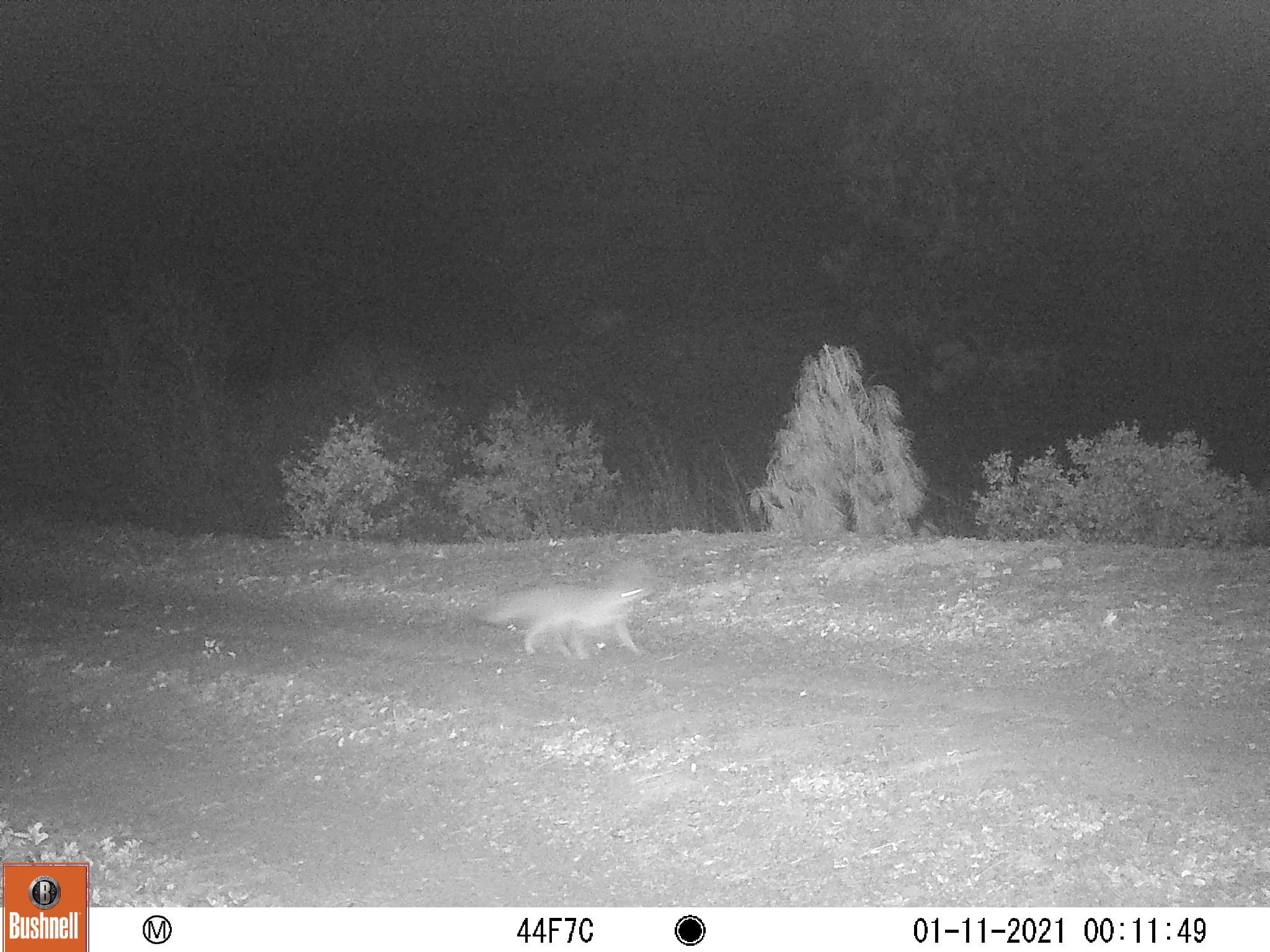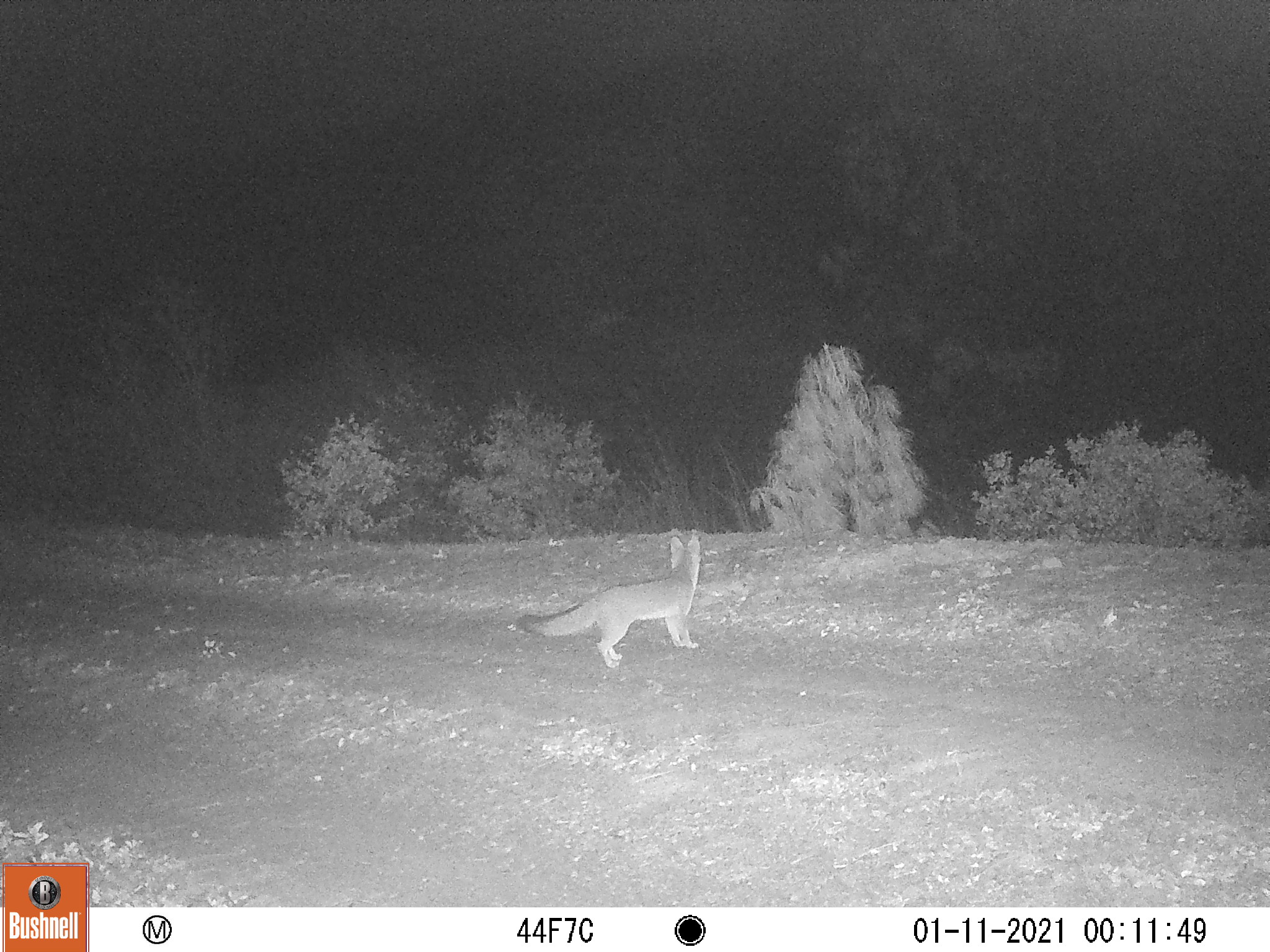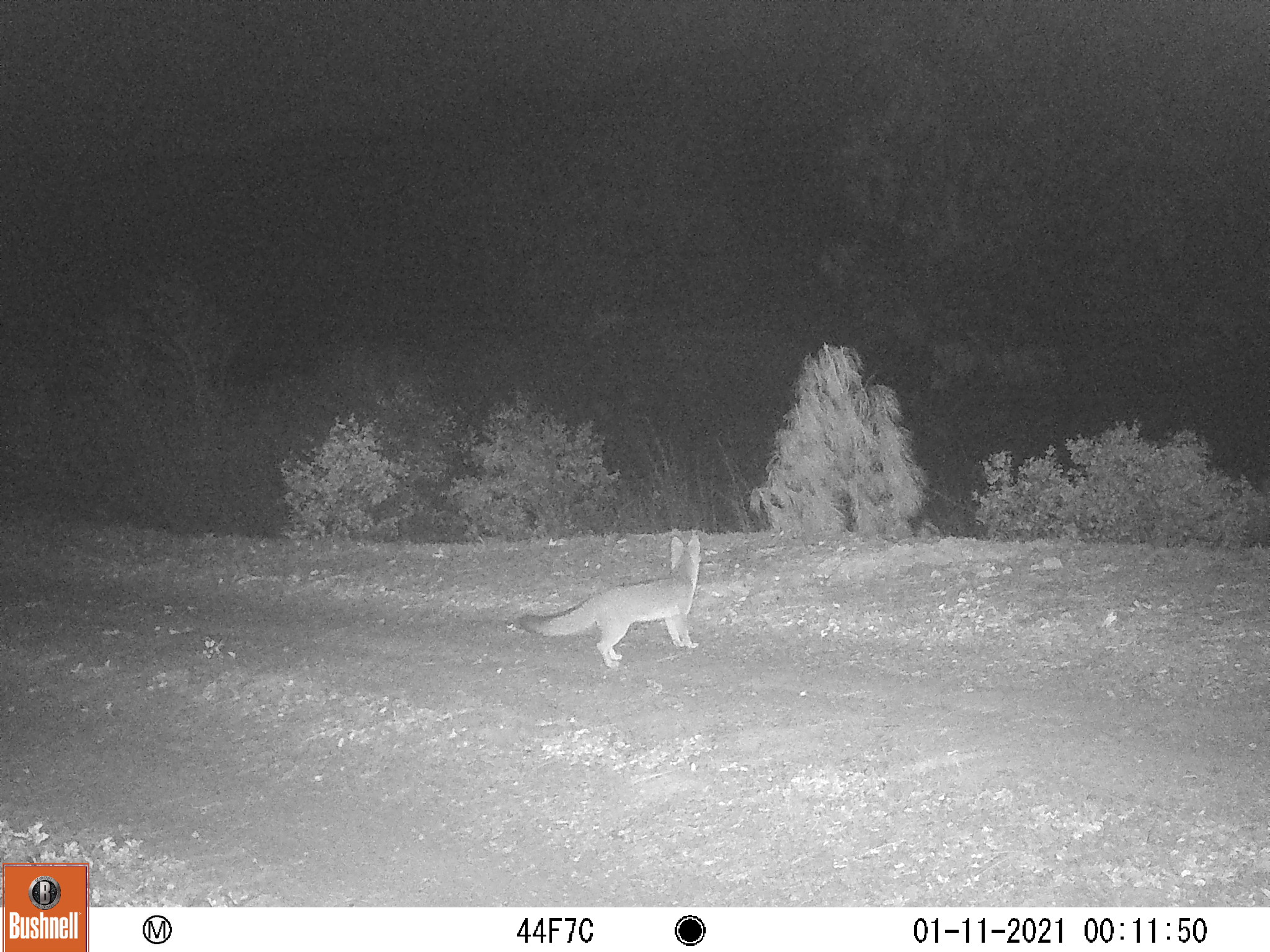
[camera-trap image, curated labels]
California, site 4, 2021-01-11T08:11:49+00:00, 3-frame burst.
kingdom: Animalia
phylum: Chordata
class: Mammalia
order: Carnivora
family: Canidae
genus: Urocyon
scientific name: Urocyon cinereoargenteus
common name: gray fox